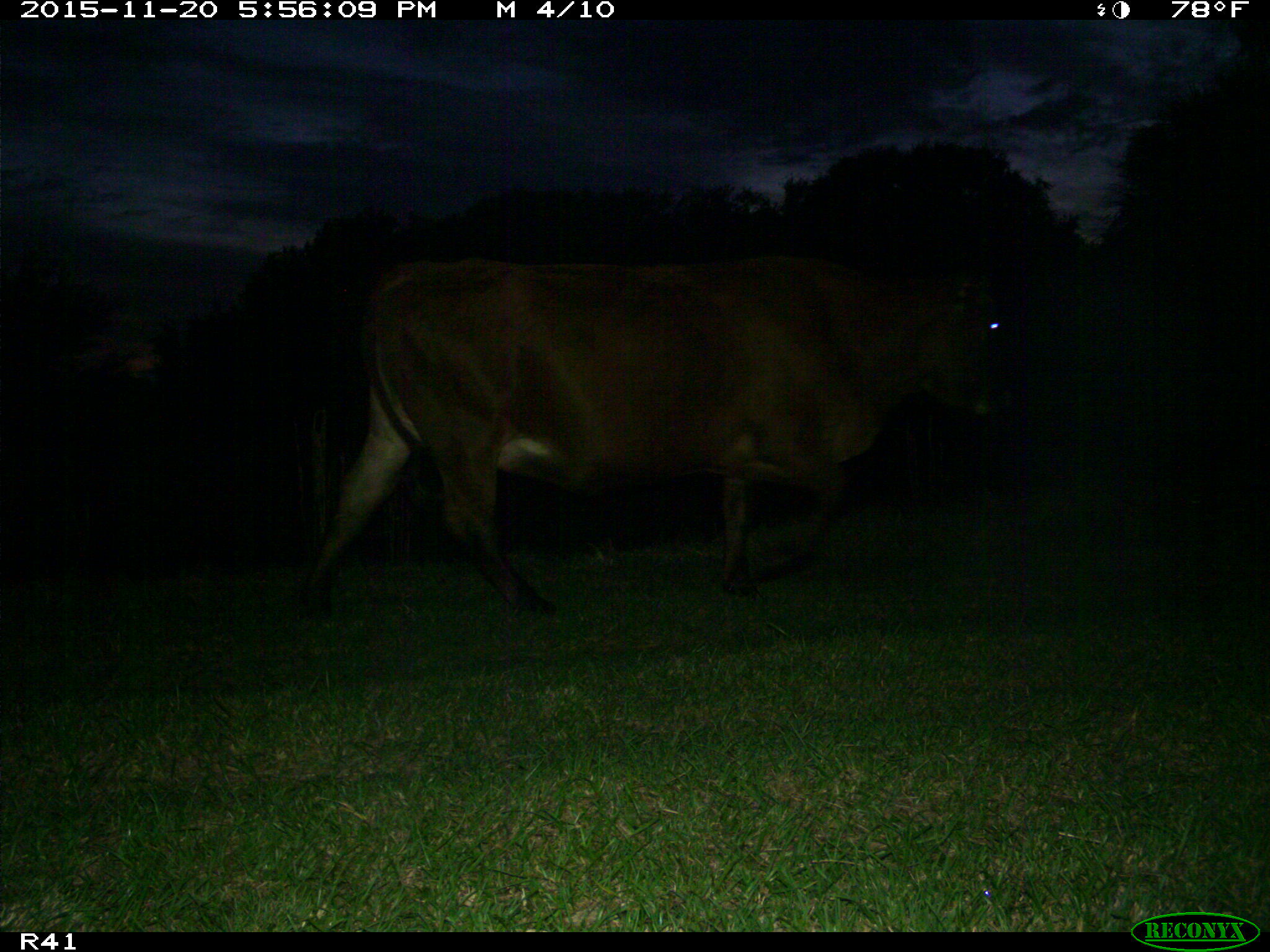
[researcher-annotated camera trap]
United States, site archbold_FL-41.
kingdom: Animalia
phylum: Chordata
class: Mammalia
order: Artiodactyla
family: Bovidae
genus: Bos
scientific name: Bos taurus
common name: domestic cow